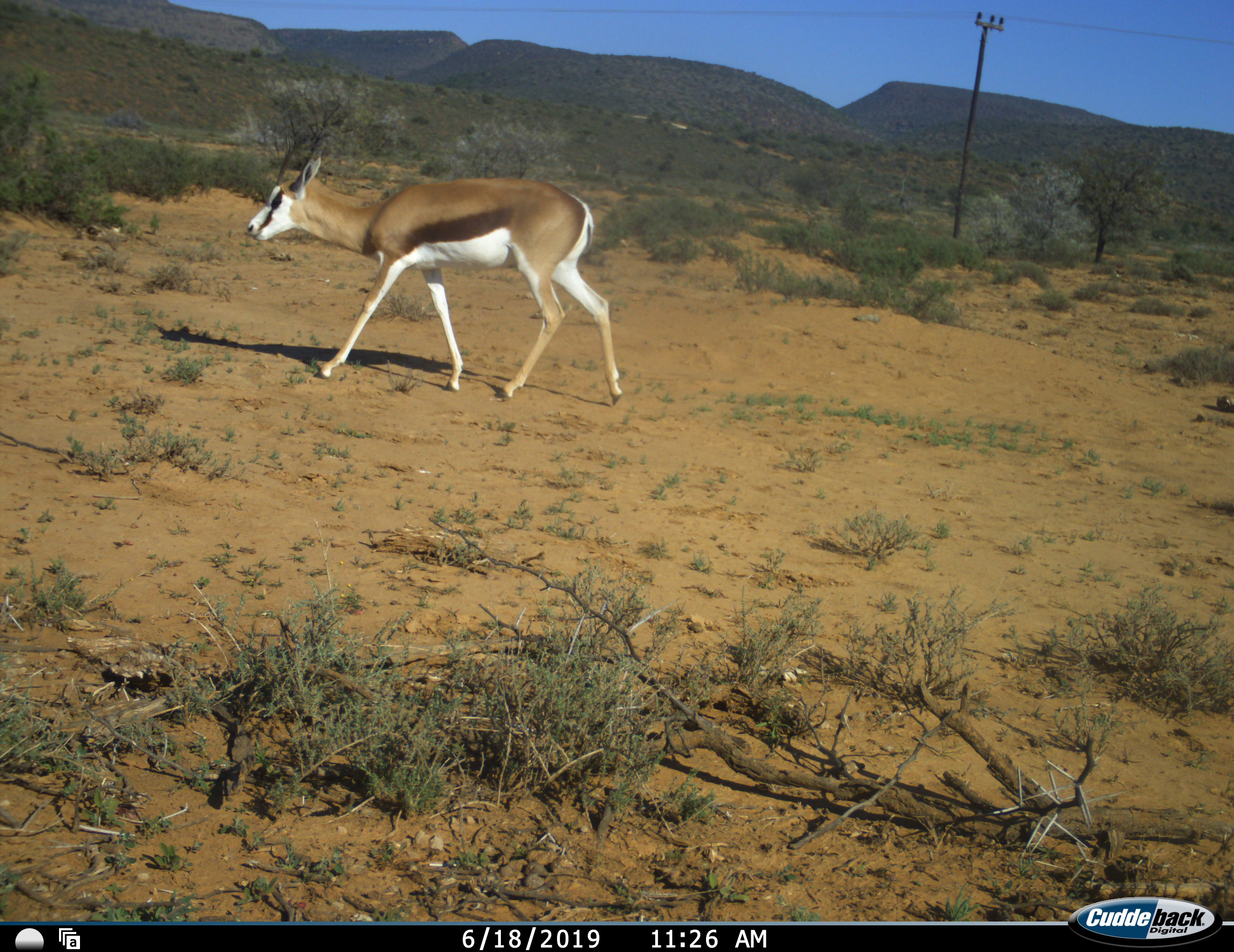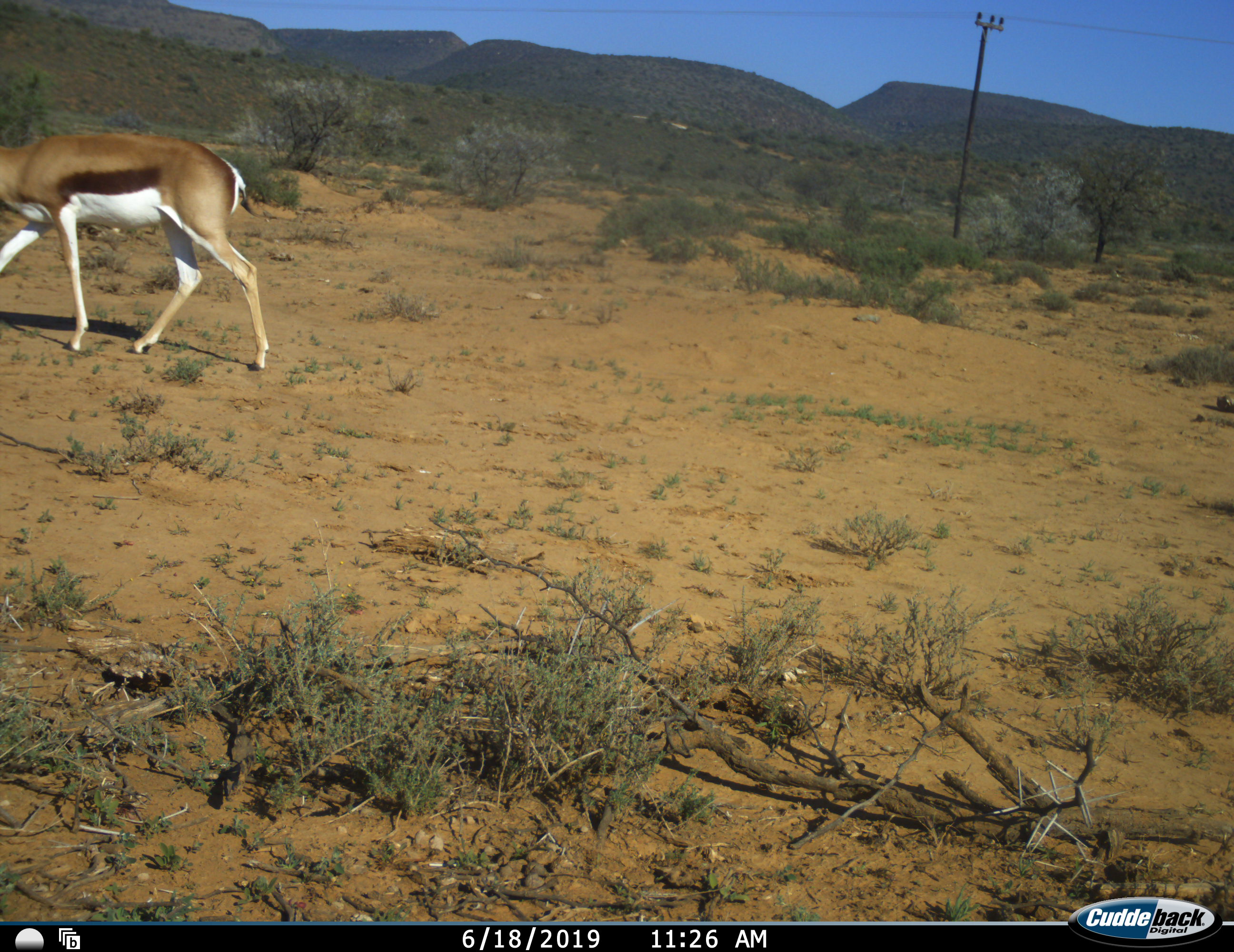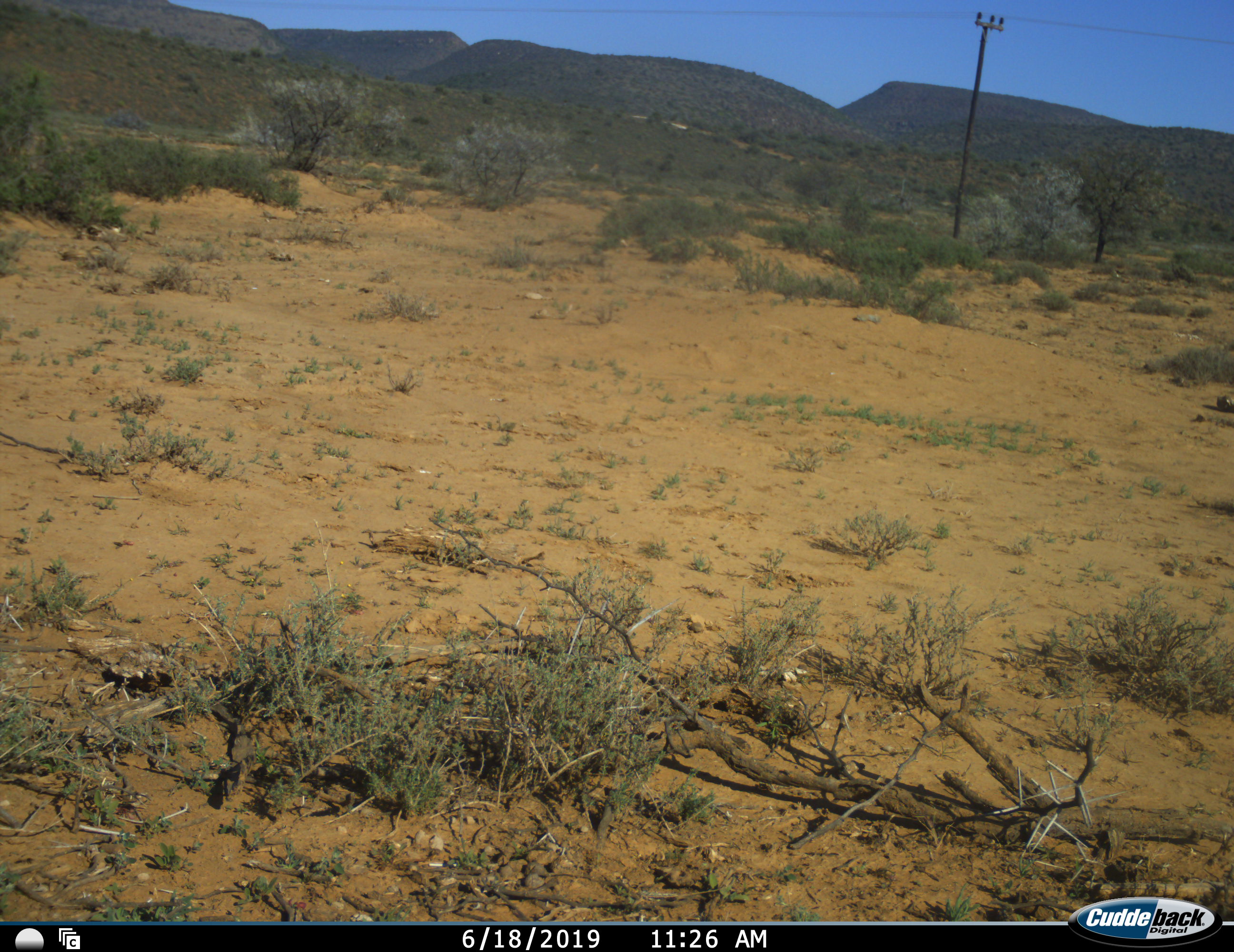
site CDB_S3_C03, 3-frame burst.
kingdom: Animalia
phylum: Chordata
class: Mammalia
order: Artiodactyla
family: Bovidae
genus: Antidorcas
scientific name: Antidorcas marsupialis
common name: springbok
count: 1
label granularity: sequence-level